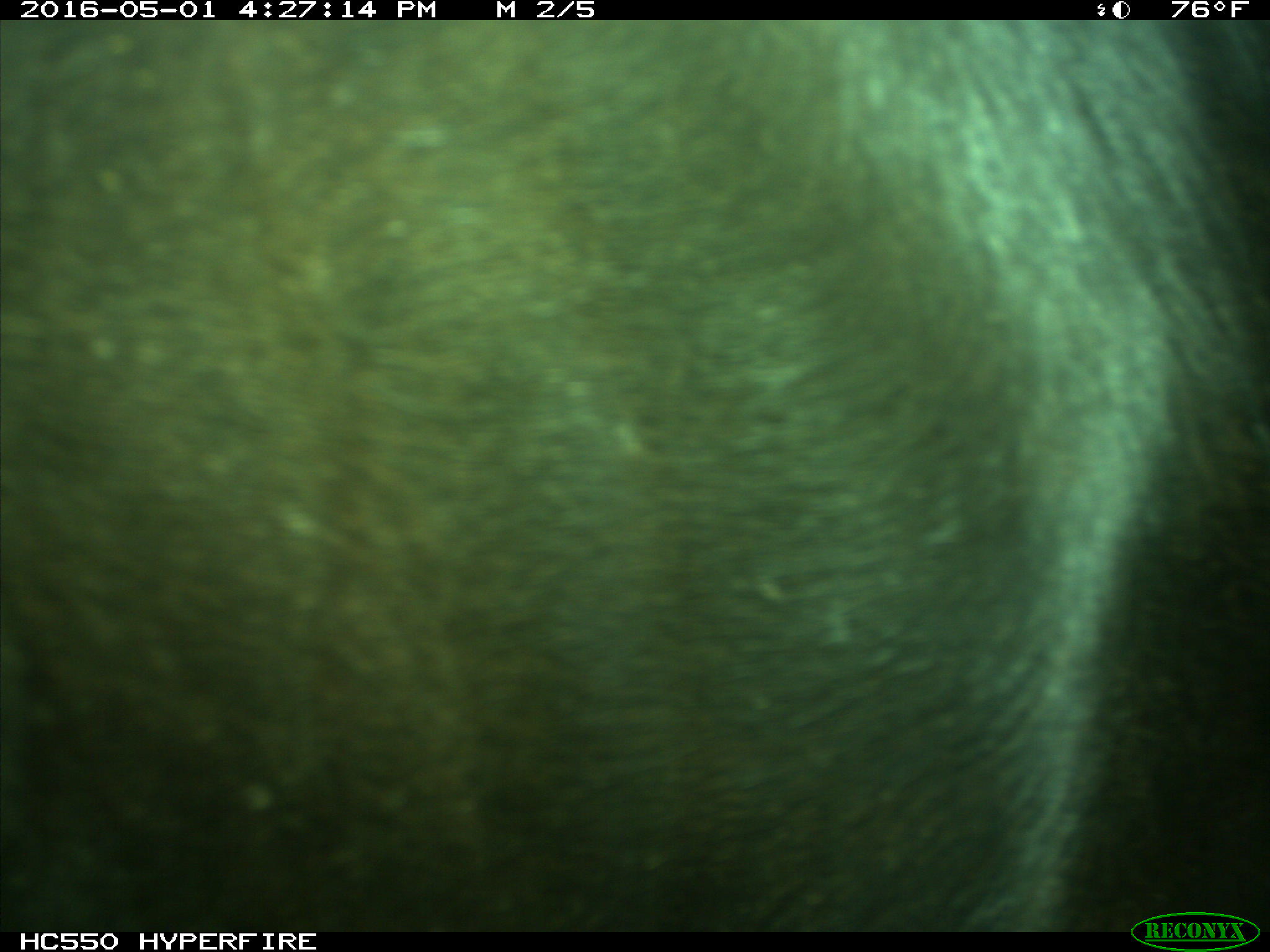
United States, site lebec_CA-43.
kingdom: Animalia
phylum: Chordata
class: Mammalia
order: Artiodactyla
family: Bovidae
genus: Bos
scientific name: Bos taurus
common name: domestic cow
Bos taurus (domestic cow).